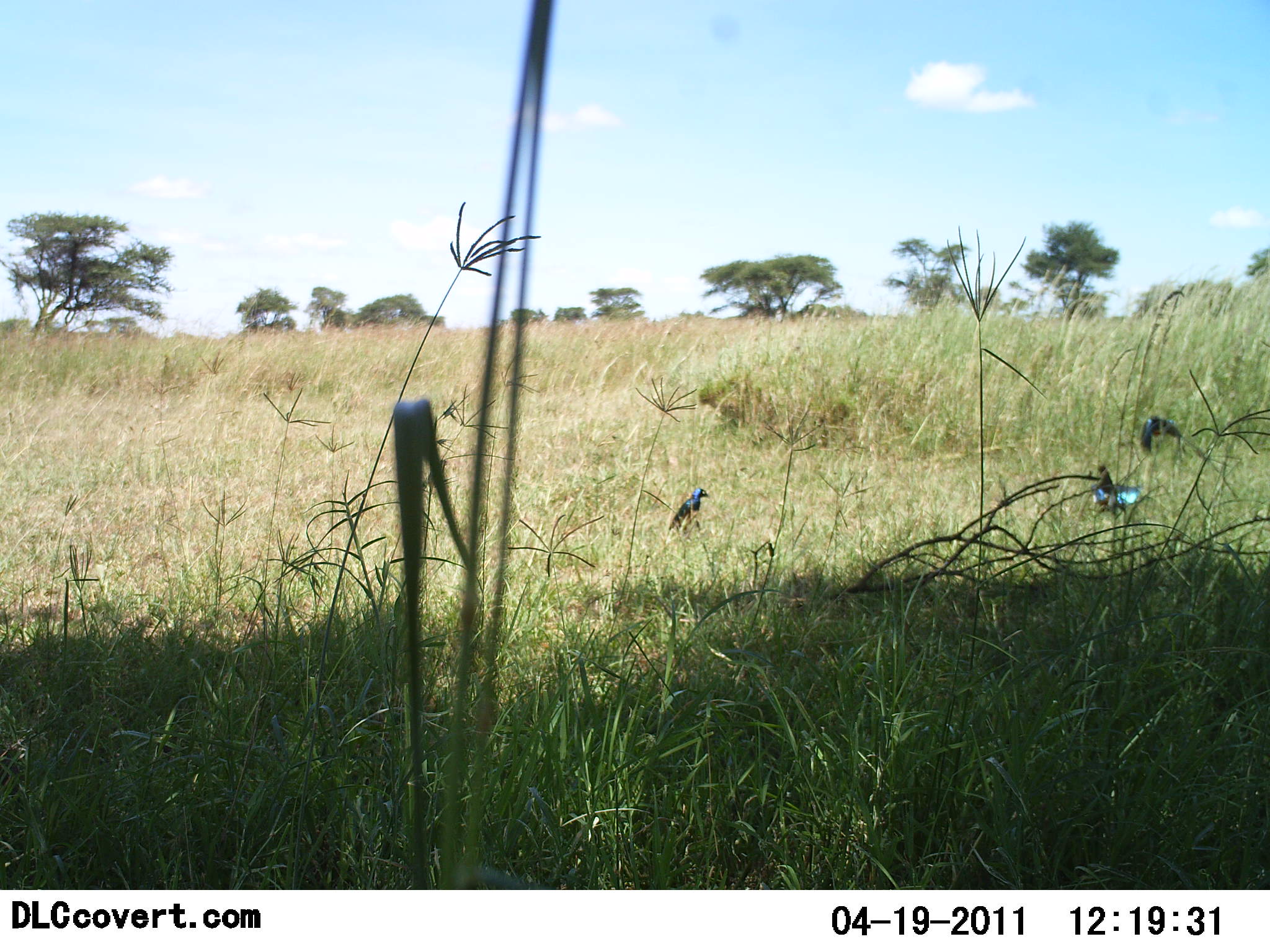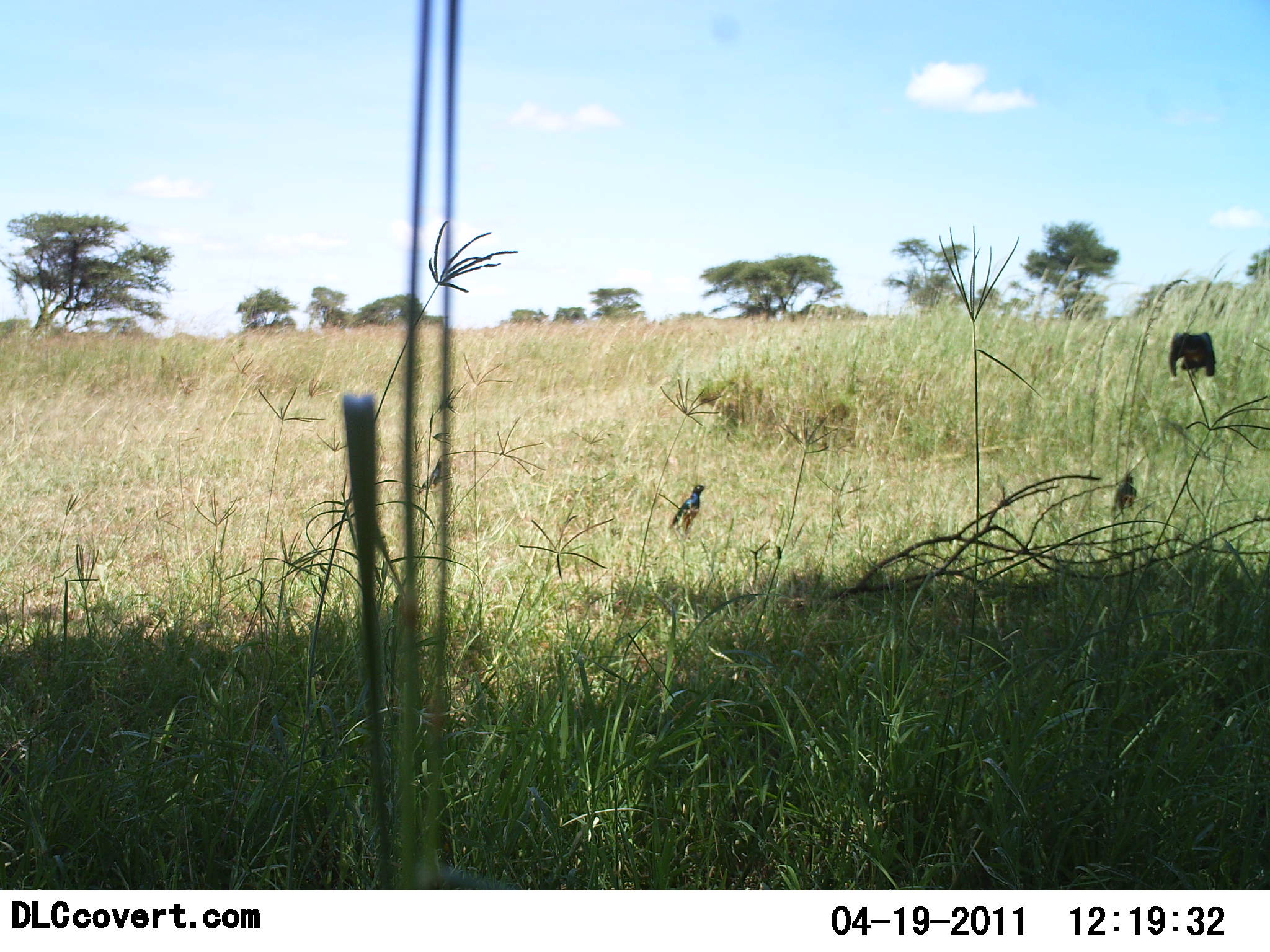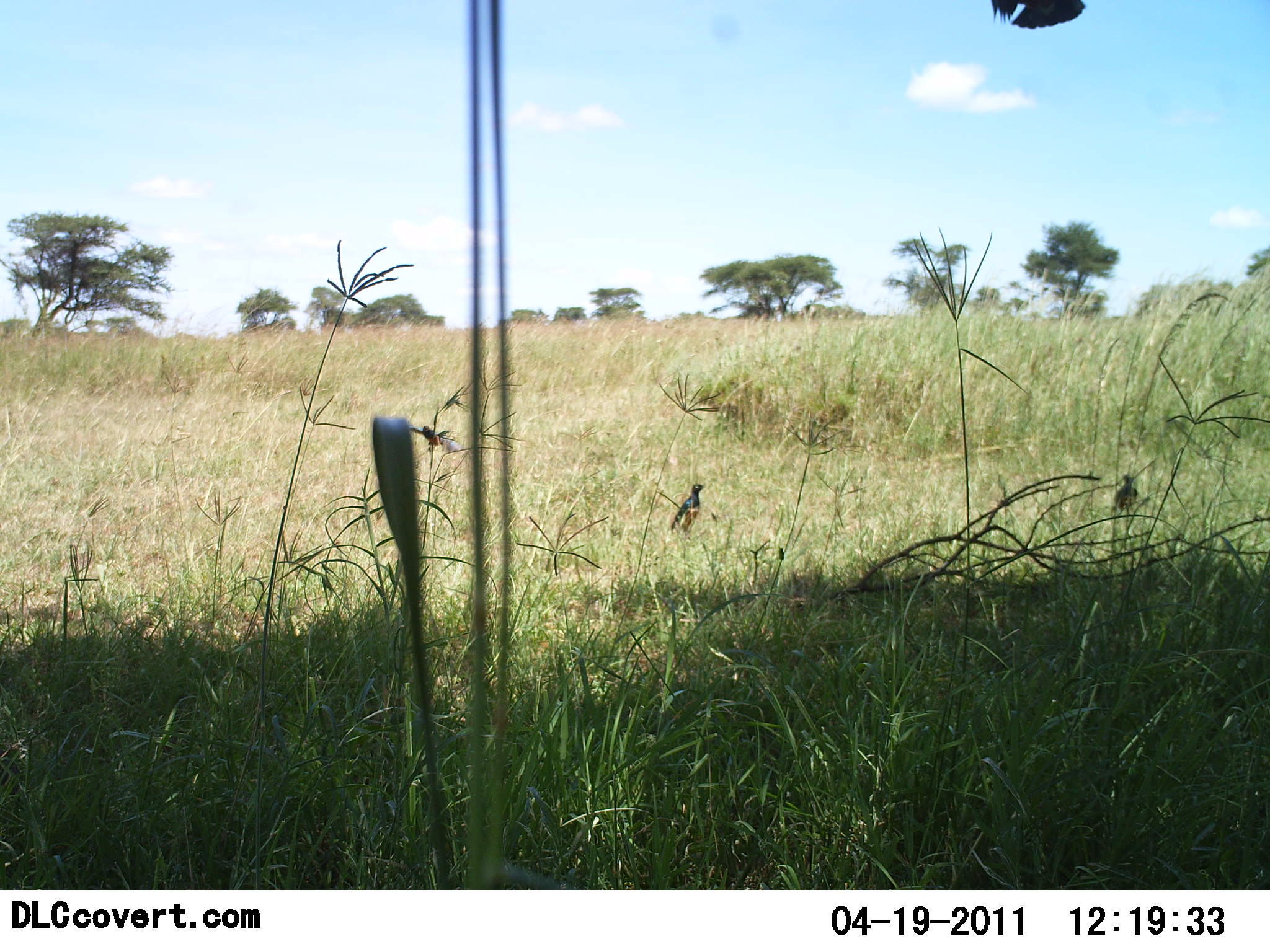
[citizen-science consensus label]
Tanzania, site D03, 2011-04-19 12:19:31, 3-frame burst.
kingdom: Animalia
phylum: Chordata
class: Aves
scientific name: Aves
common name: bird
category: otherbird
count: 3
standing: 64%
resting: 9%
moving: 27%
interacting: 36%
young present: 0%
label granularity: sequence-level